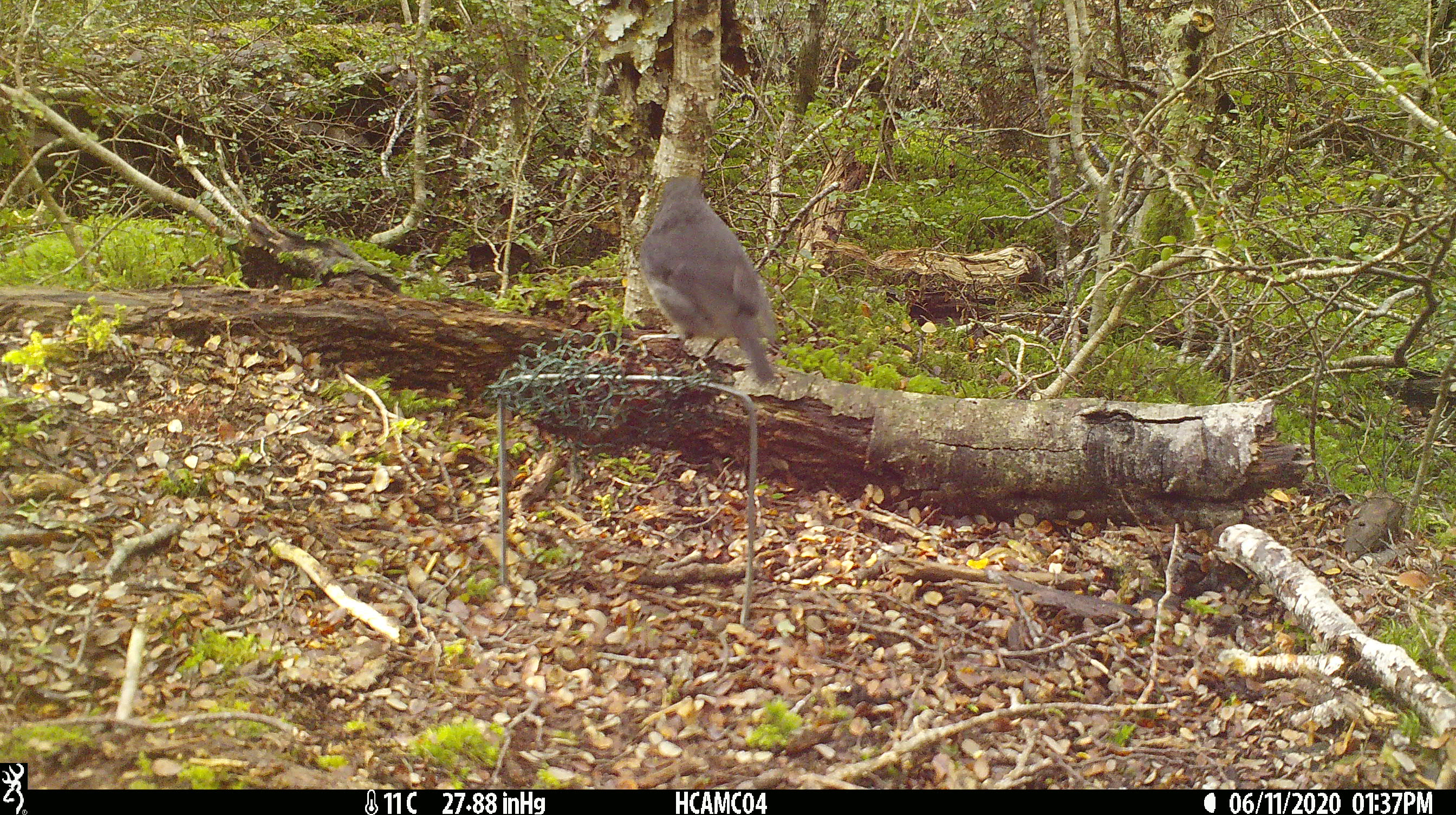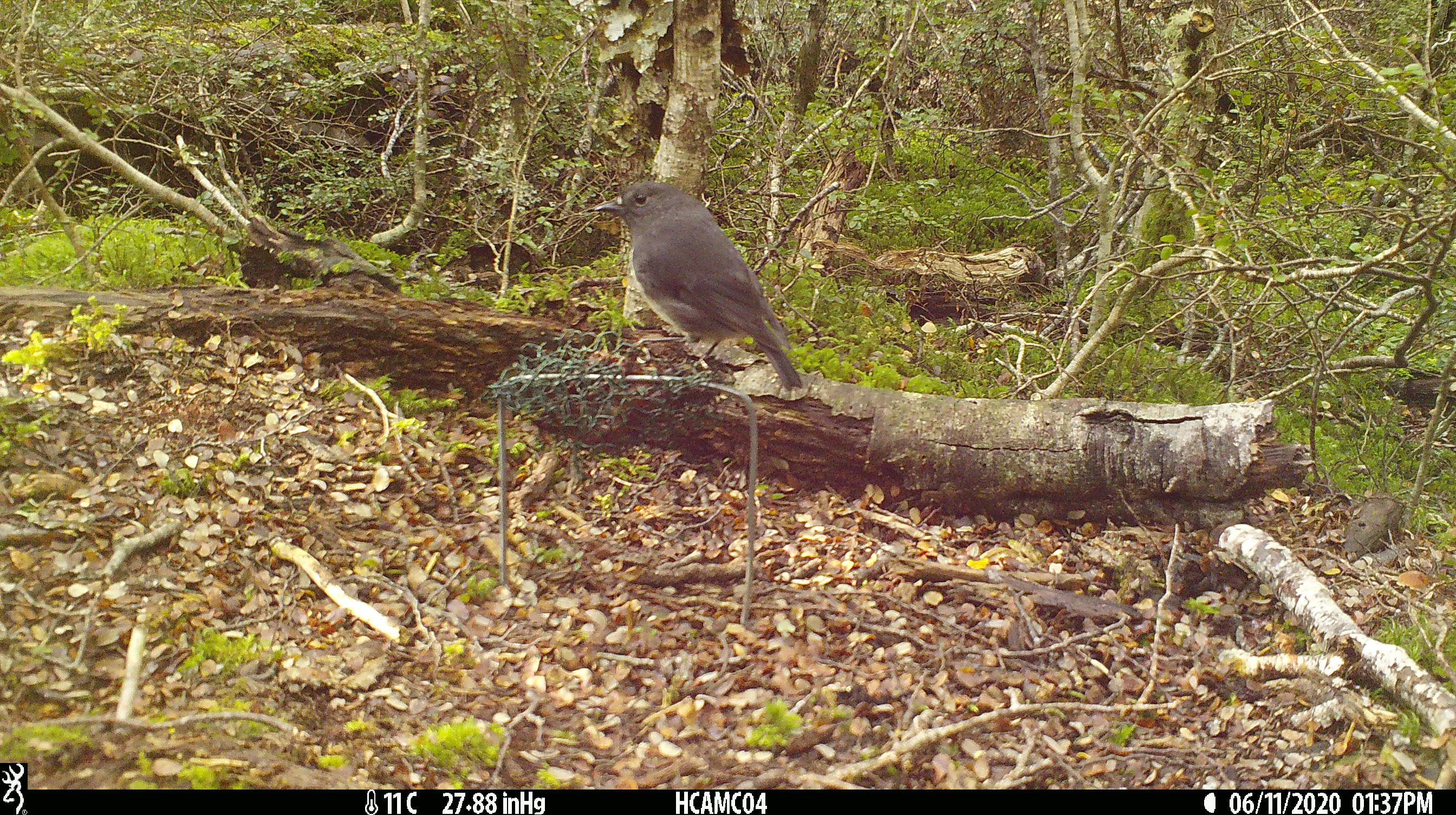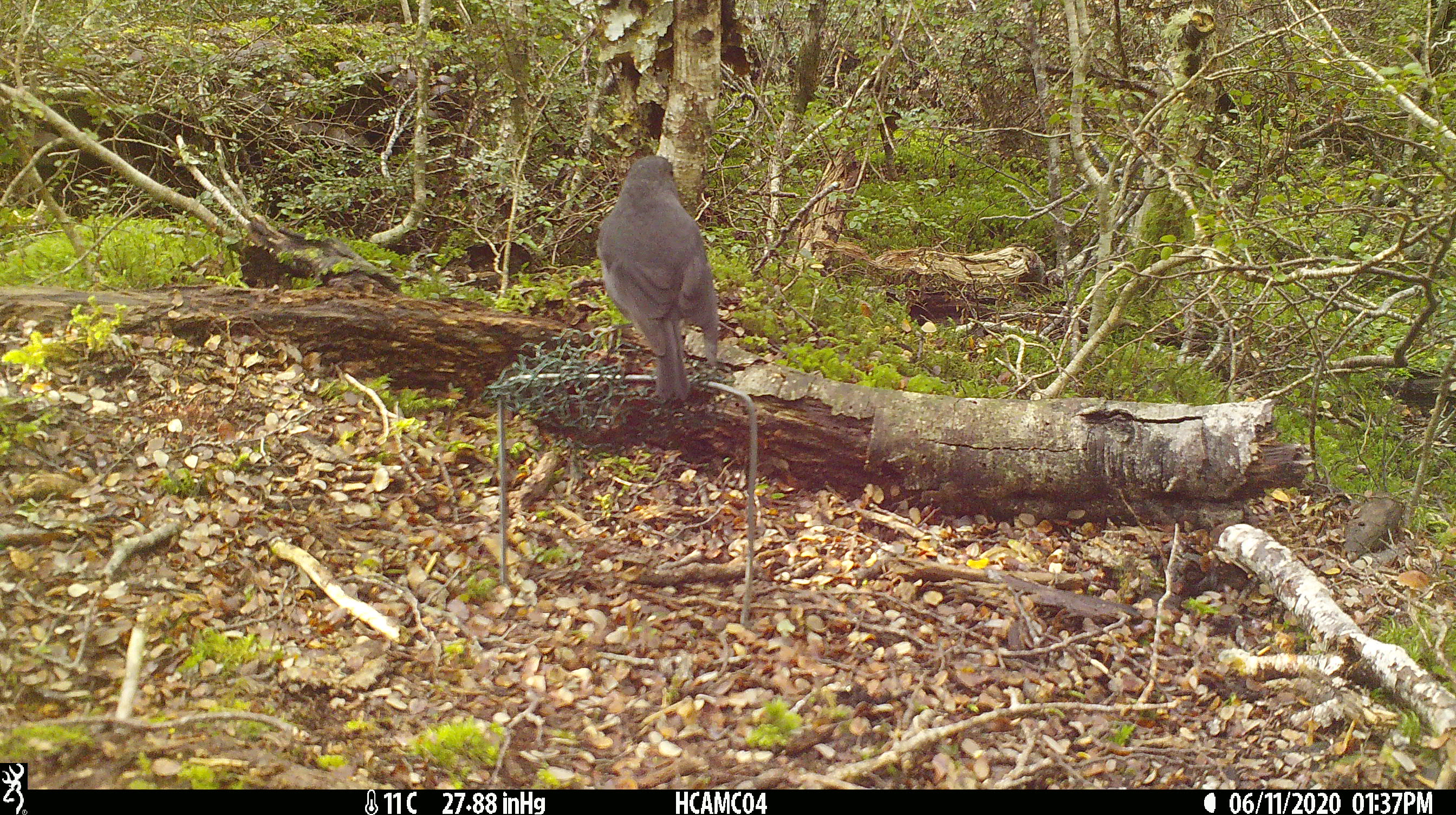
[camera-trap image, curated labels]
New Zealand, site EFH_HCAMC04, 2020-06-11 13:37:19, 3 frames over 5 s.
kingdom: Animalia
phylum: Chordata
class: Aves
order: Passeriformes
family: Petroicidae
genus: Petroica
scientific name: Petroica australis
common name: new zealand robin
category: robin